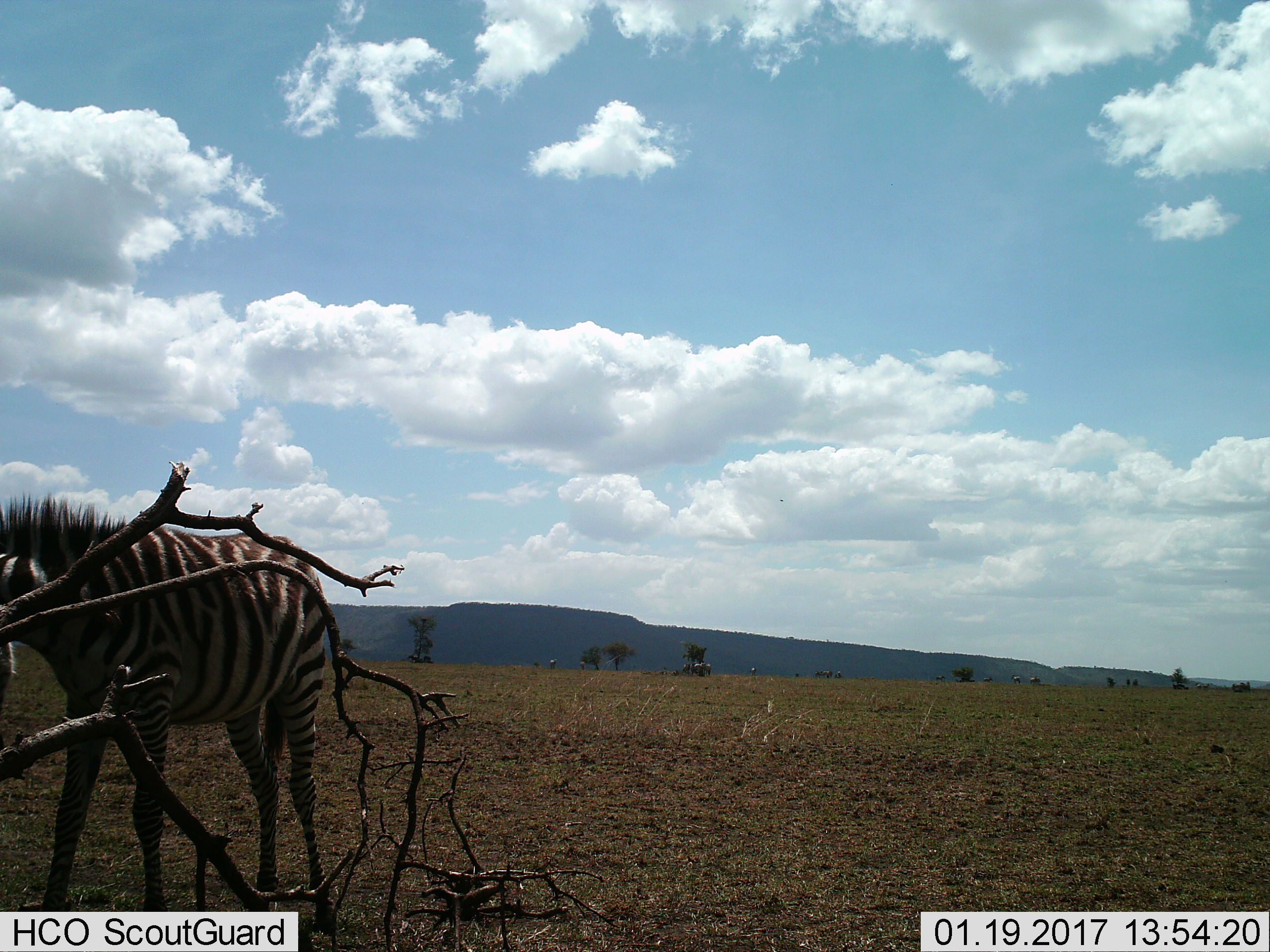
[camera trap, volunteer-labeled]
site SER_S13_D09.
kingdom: Animalia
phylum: Chordata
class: Mammalia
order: Perissodactyla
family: Equidae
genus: Equus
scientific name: Equus quagga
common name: plains zebra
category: zebraplains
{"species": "zebraplains (plains zebra) (Equus quagga)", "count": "2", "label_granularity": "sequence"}